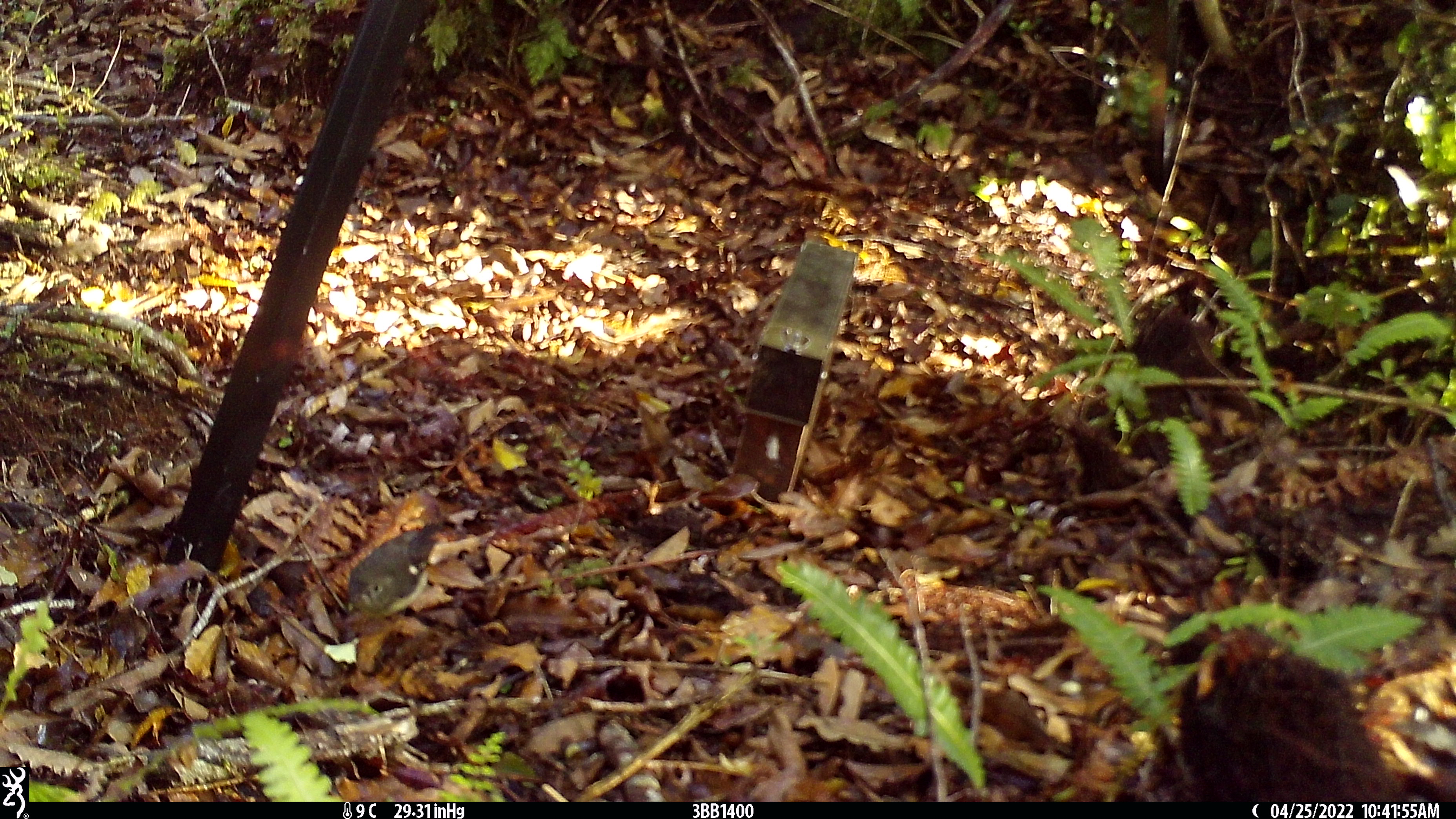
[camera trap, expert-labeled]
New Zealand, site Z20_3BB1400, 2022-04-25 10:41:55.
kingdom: Animalia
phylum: Chordata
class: Aves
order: Passeriformes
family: Petroicidae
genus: Petroica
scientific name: Petroica macrocephala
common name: tomtit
Tomtit (Petroica macrocephala).